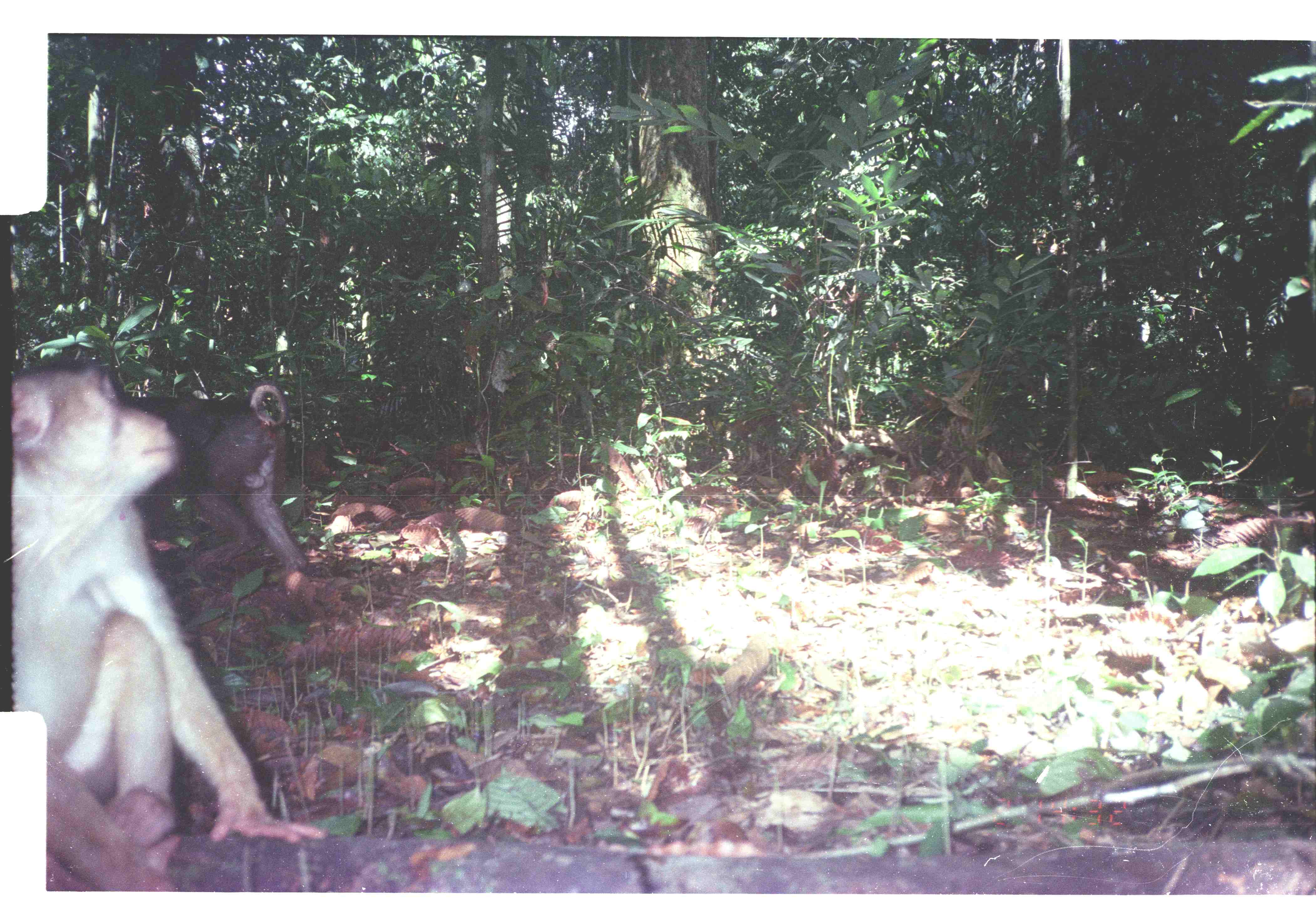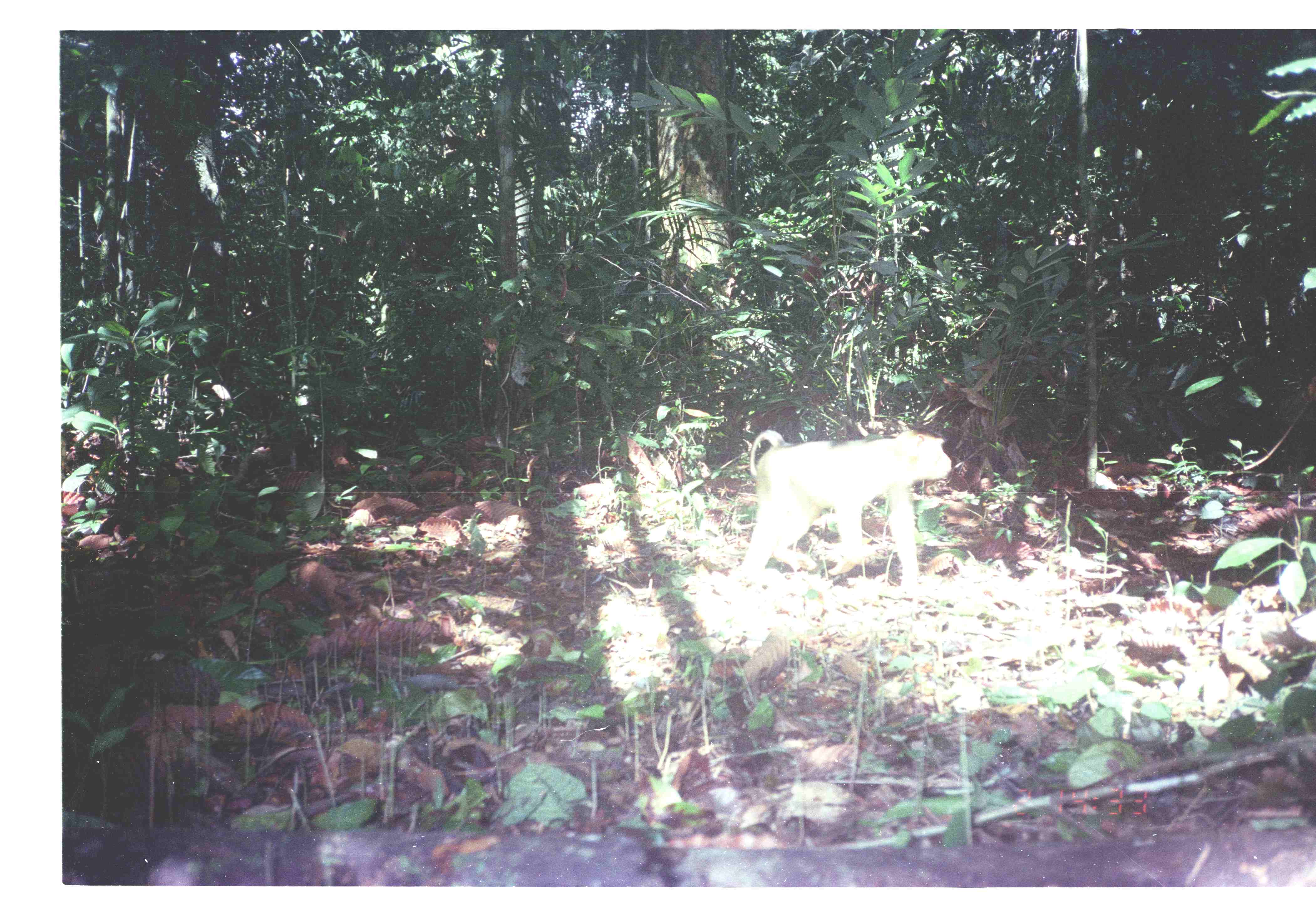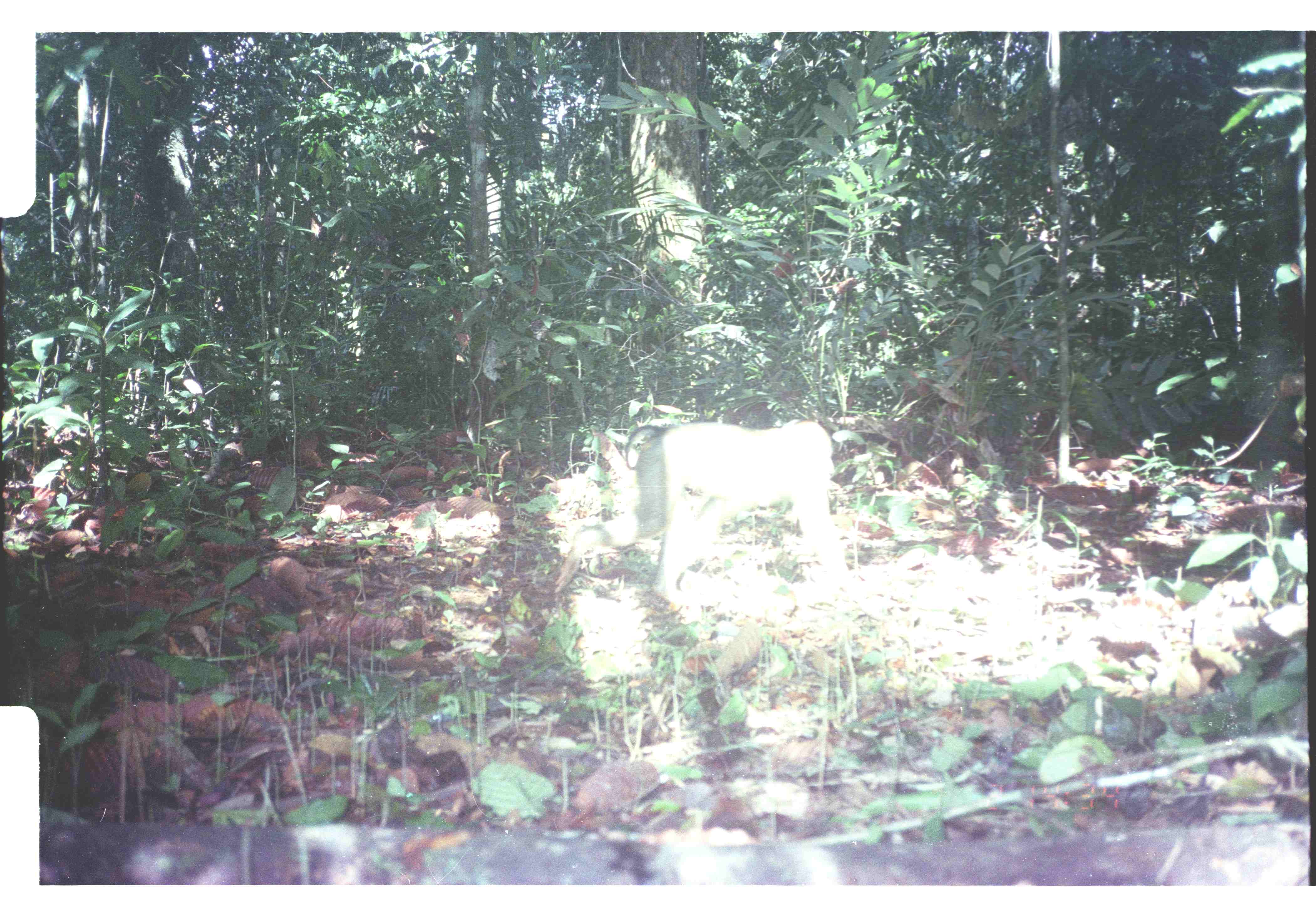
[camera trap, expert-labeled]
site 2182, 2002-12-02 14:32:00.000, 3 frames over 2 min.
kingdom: Animalia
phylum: Chordata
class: Mammalia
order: Primates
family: Cercopithecidae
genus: Macaca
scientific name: Macaca nemestrina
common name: southern pig-tailed macaque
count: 2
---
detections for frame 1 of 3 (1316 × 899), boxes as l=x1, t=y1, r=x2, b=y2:
macaca nemestrina: l=12, t=366, r=323, b=891; l=108, t=381, r=304, b=592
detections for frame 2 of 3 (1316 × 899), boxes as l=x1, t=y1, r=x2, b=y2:
macaca nemestrina: l=739, t=430, r=951, b=586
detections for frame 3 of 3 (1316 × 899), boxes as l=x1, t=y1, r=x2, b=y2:
macaca nemestrina: l=553, t=418, r=849, b=600